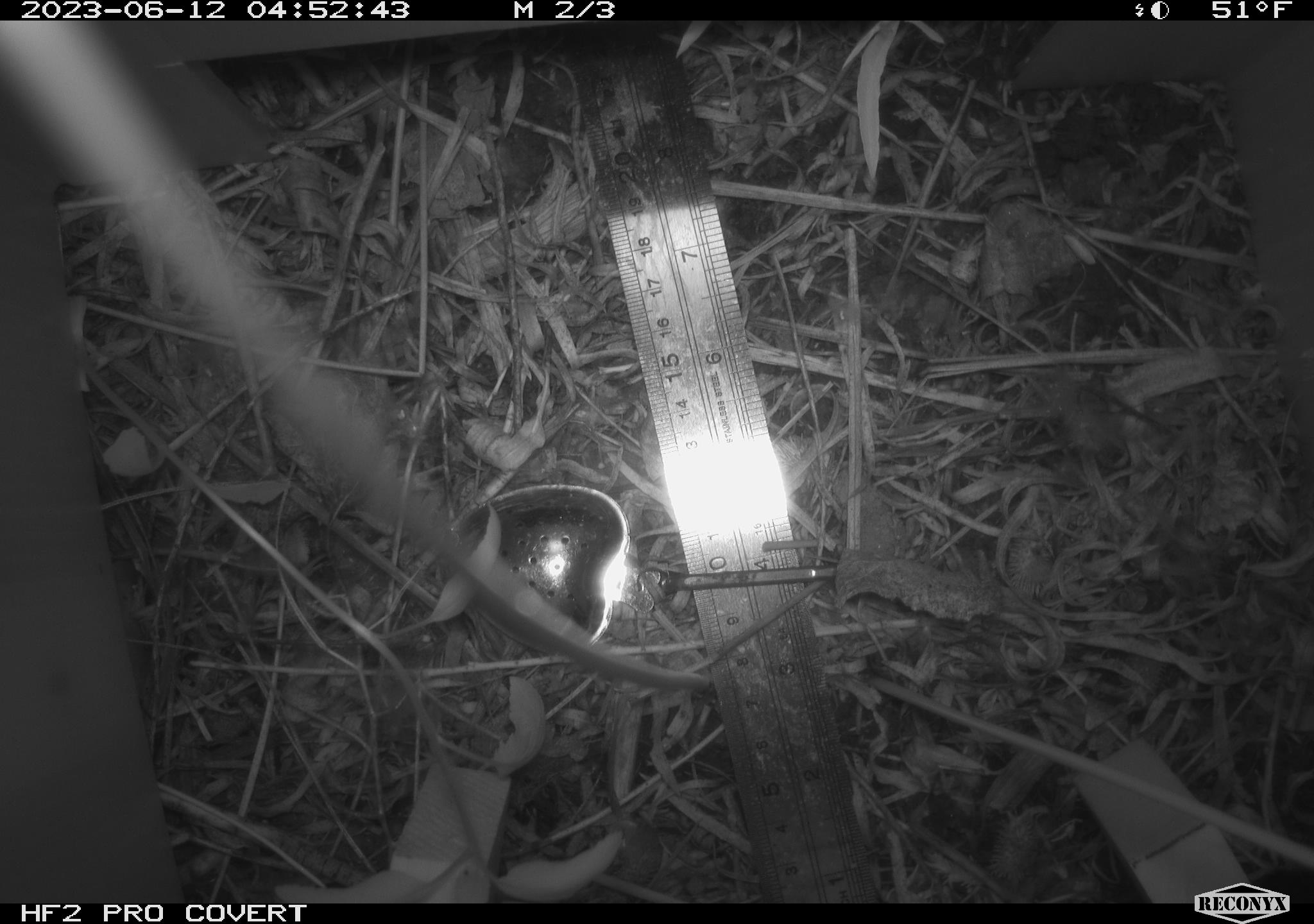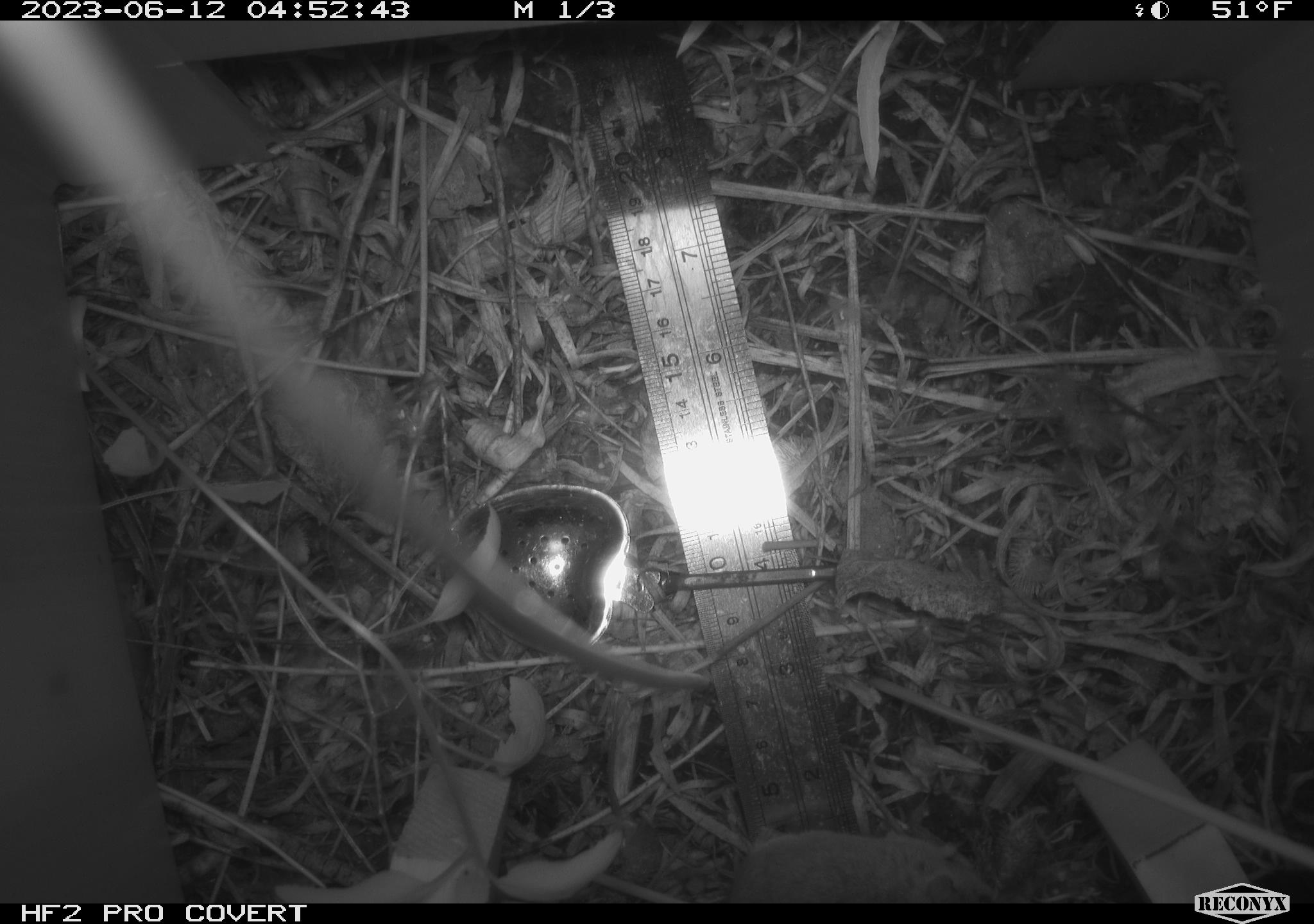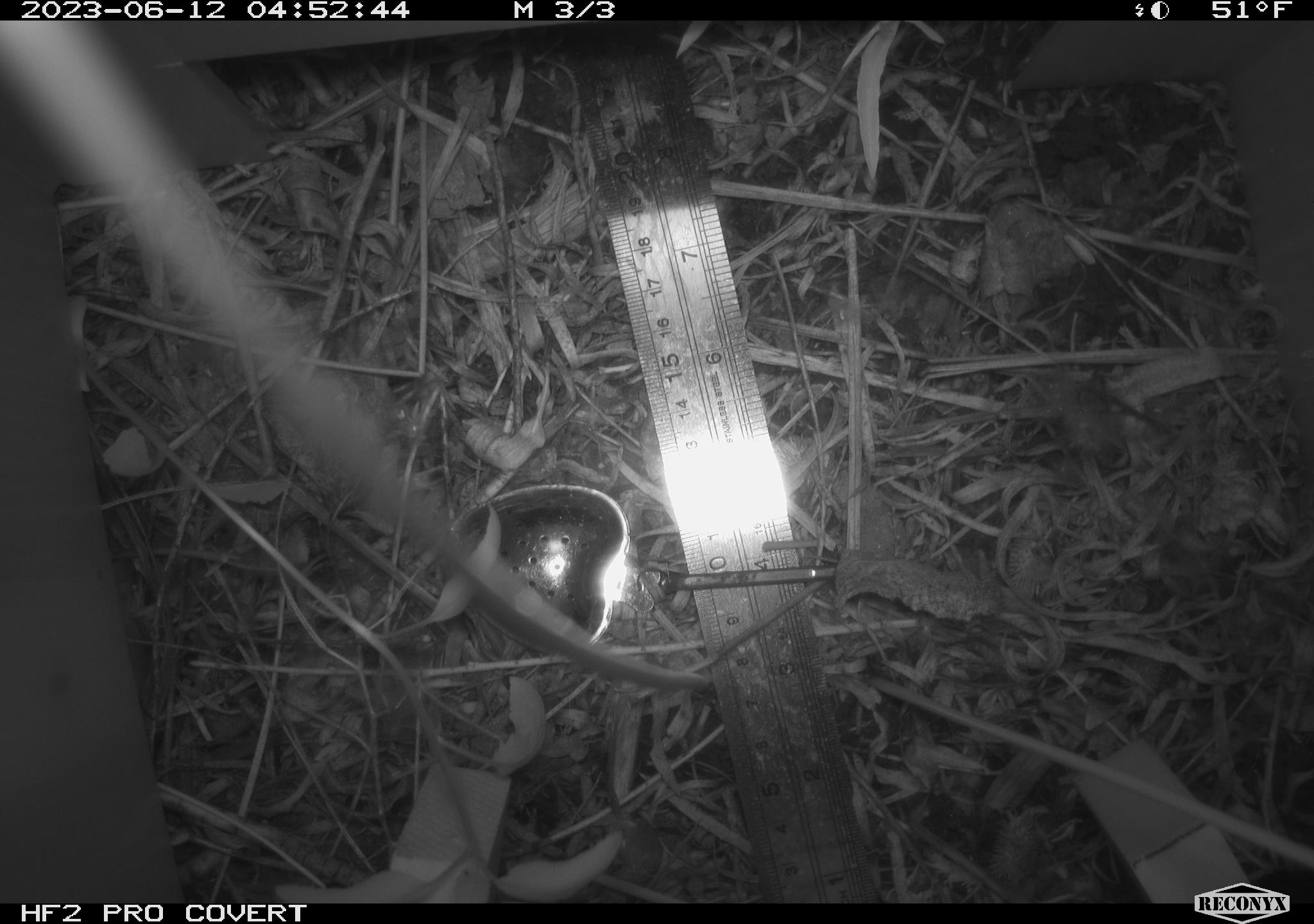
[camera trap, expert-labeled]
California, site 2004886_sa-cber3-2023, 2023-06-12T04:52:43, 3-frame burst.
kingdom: Animalia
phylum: Chordata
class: Mammalia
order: Rodentia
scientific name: Rodentia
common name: mouse species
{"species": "mouse species (Rodentia)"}